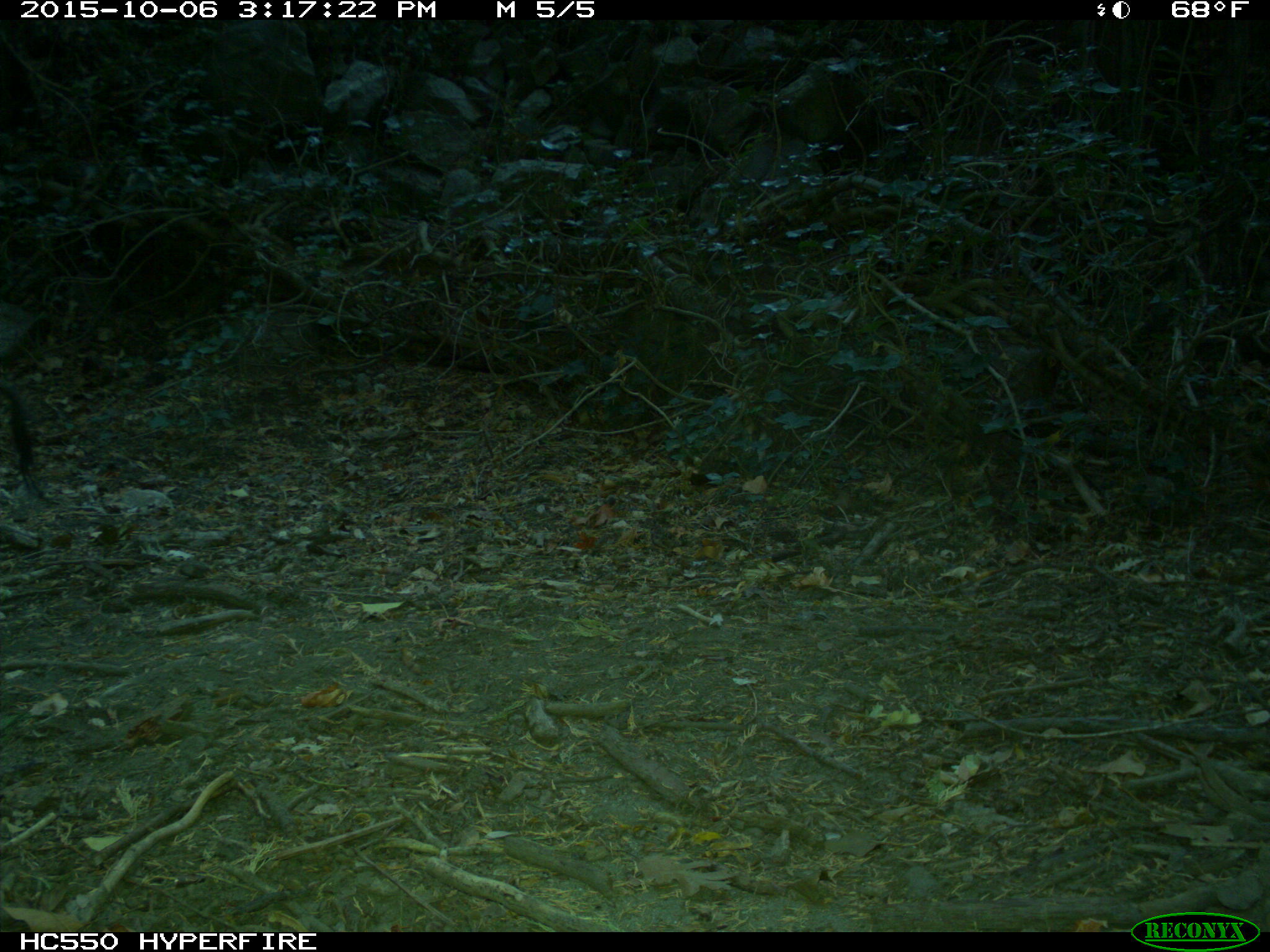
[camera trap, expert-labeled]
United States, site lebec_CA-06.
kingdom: Animalia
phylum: Chordata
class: Mammalia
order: Artiodactyla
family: Suidae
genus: Sus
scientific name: Sus scrofa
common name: wild boar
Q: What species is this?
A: Sus scrofa (wild boar).